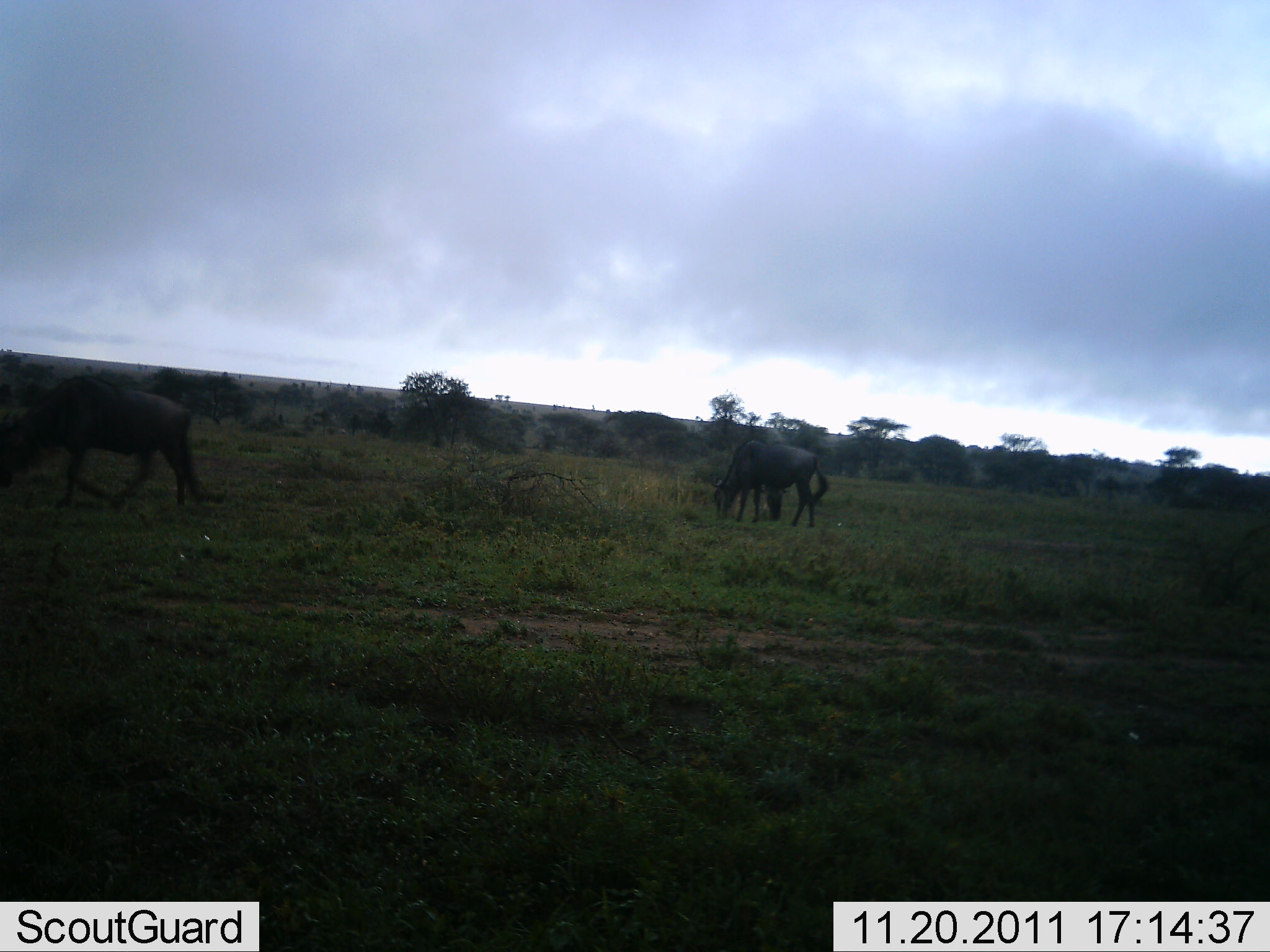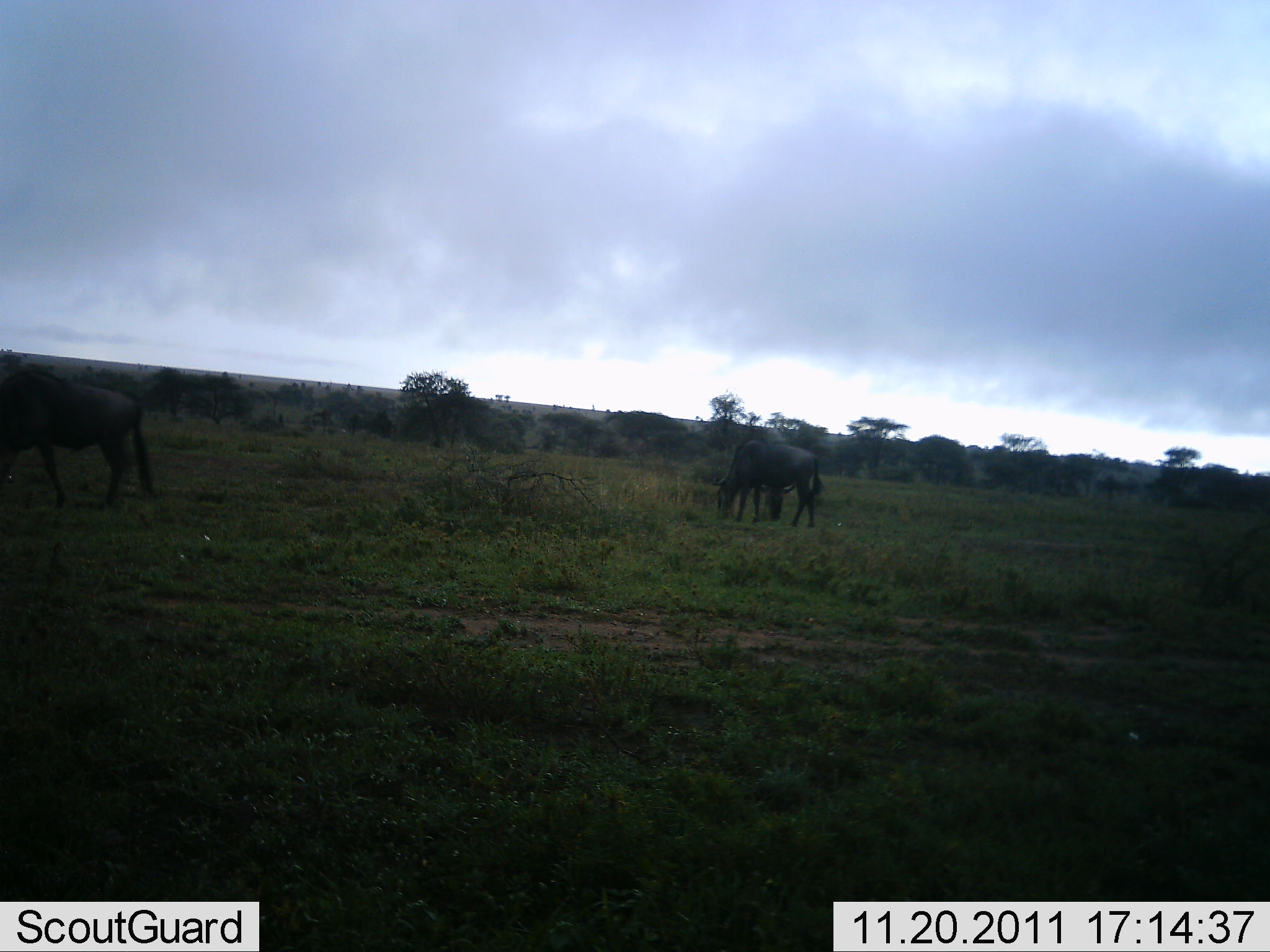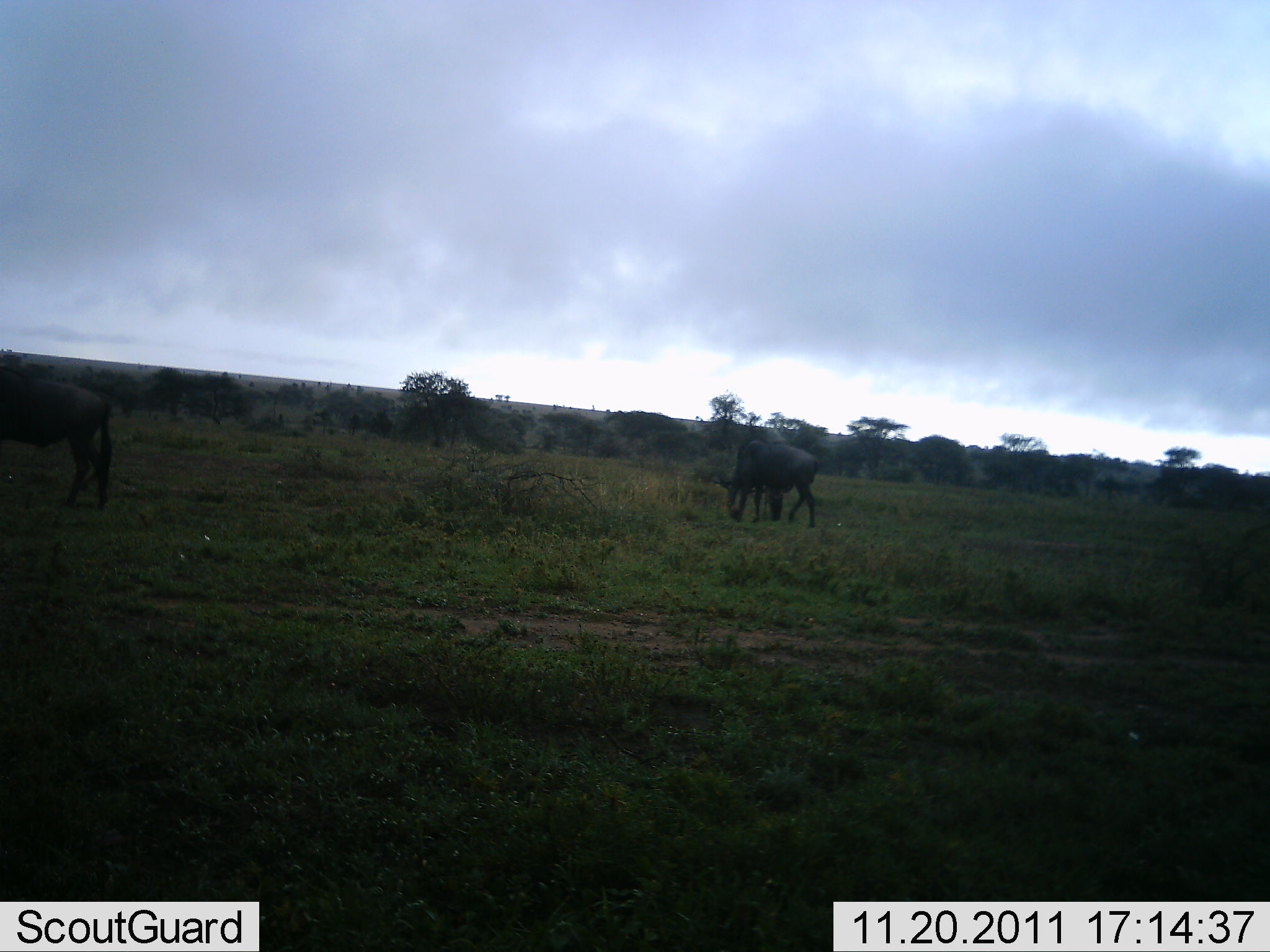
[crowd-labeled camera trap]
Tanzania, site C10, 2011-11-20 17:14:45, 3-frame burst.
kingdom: Animalia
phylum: Chordata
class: Mammalia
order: Artiodactyla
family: Bovidae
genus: Connochaetes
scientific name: Connochaetes taurinus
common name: blue wildebeest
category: wildebeest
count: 2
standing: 31%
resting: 0%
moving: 31%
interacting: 0%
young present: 0%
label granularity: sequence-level